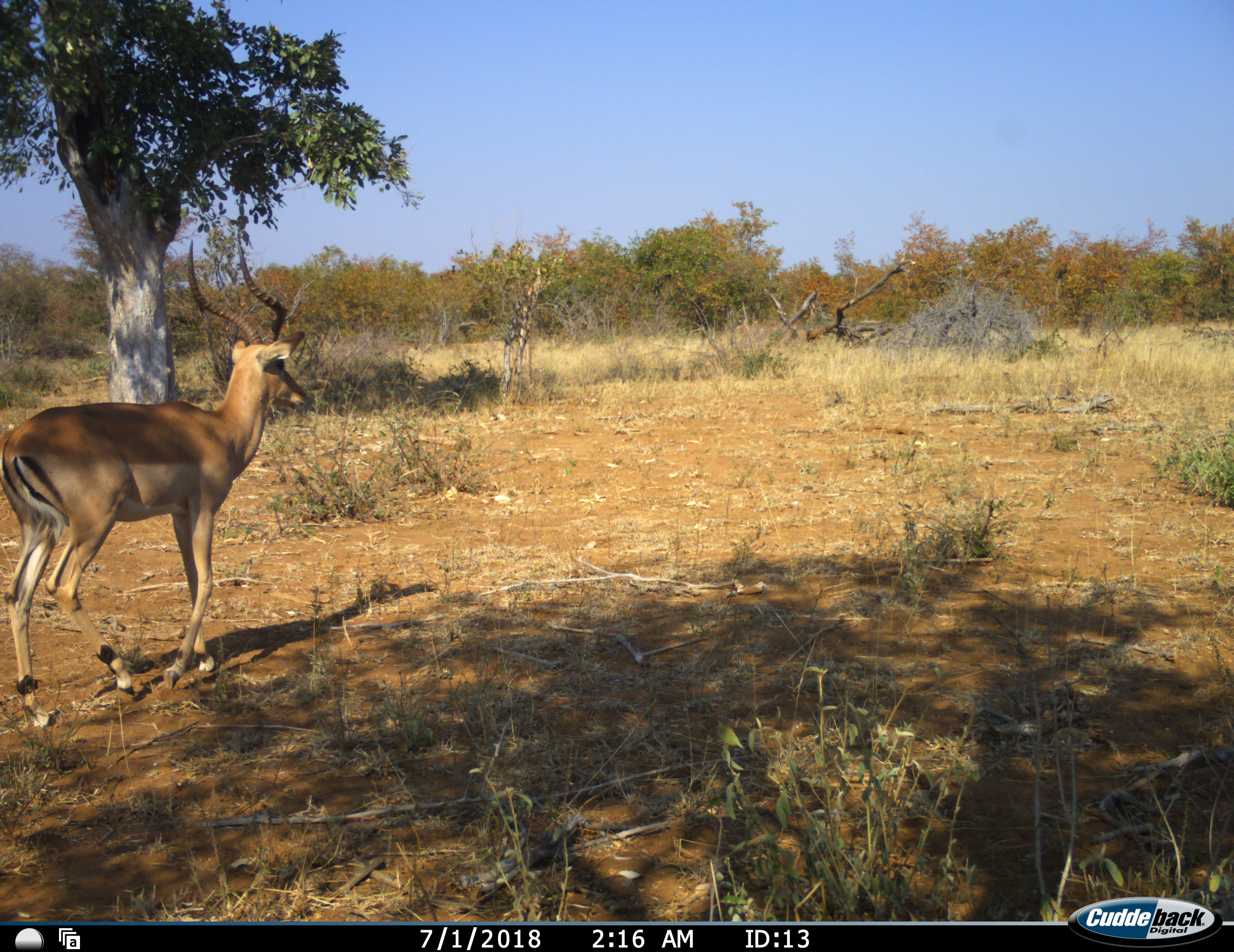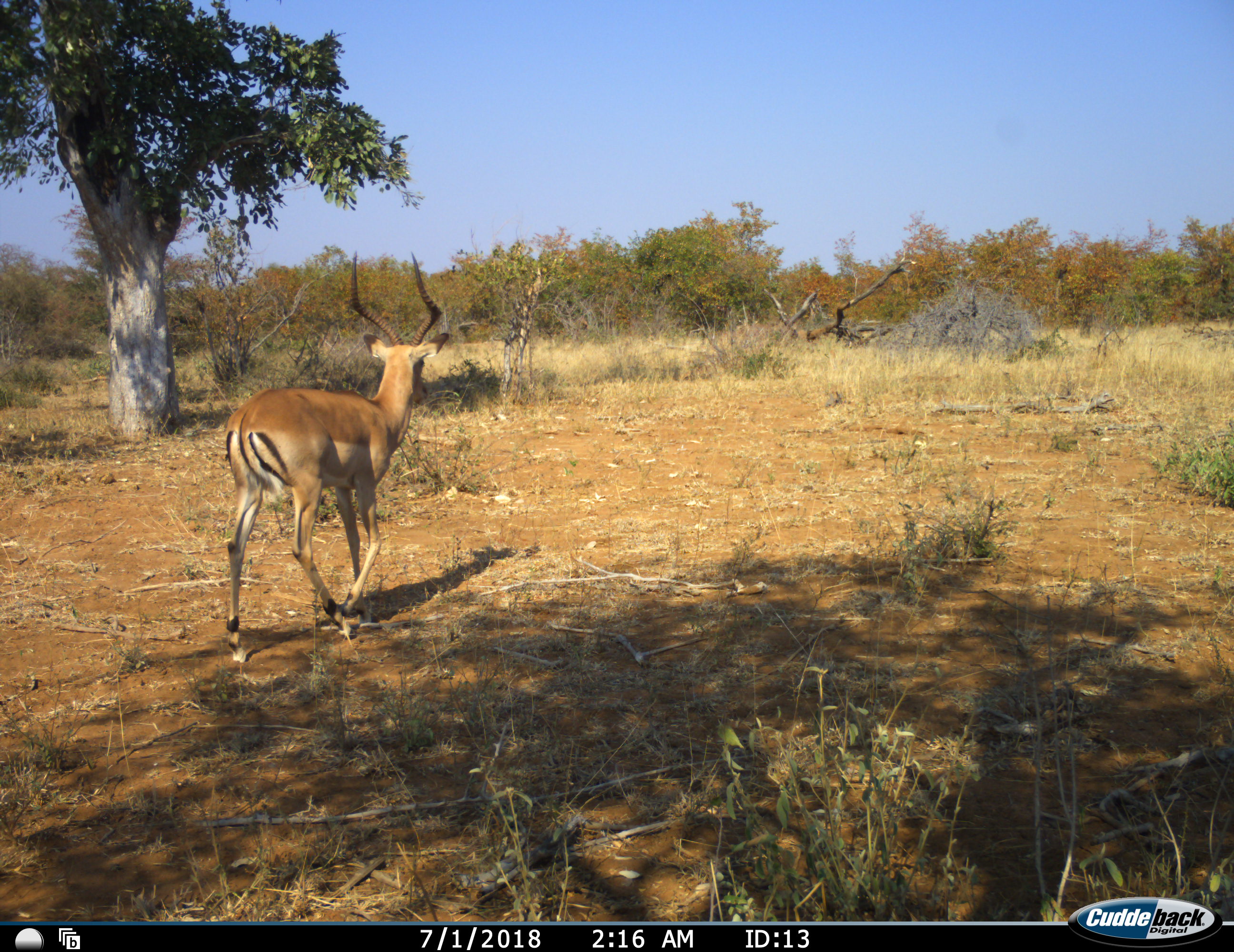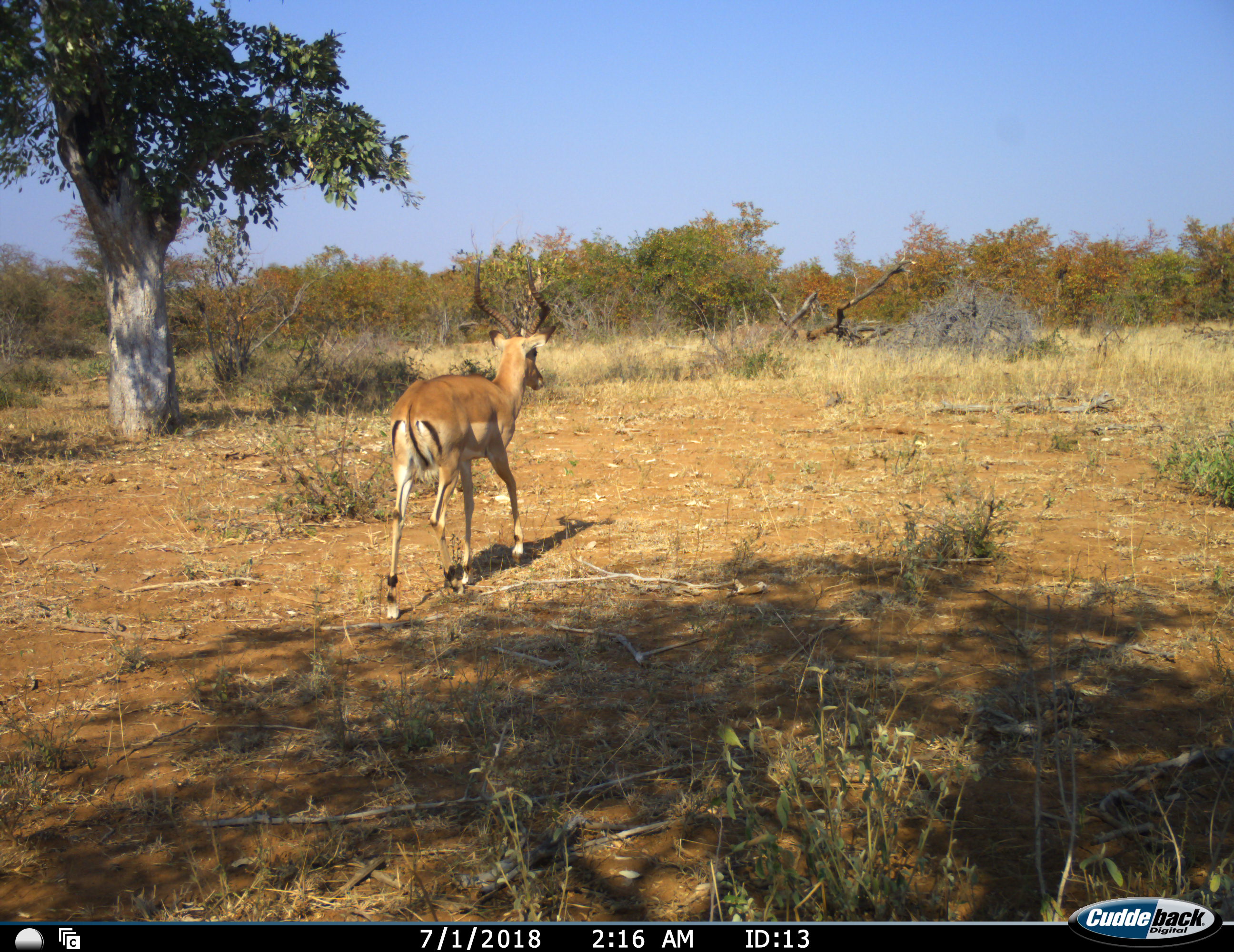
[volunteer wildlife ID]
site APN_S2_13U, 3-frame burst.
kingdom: Animalia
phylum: Chordata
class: Mammalia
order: Artiodactyla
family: Bovidae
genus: Aepyceros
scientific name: Aepyceros melampus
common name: impala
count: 1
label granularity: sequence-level